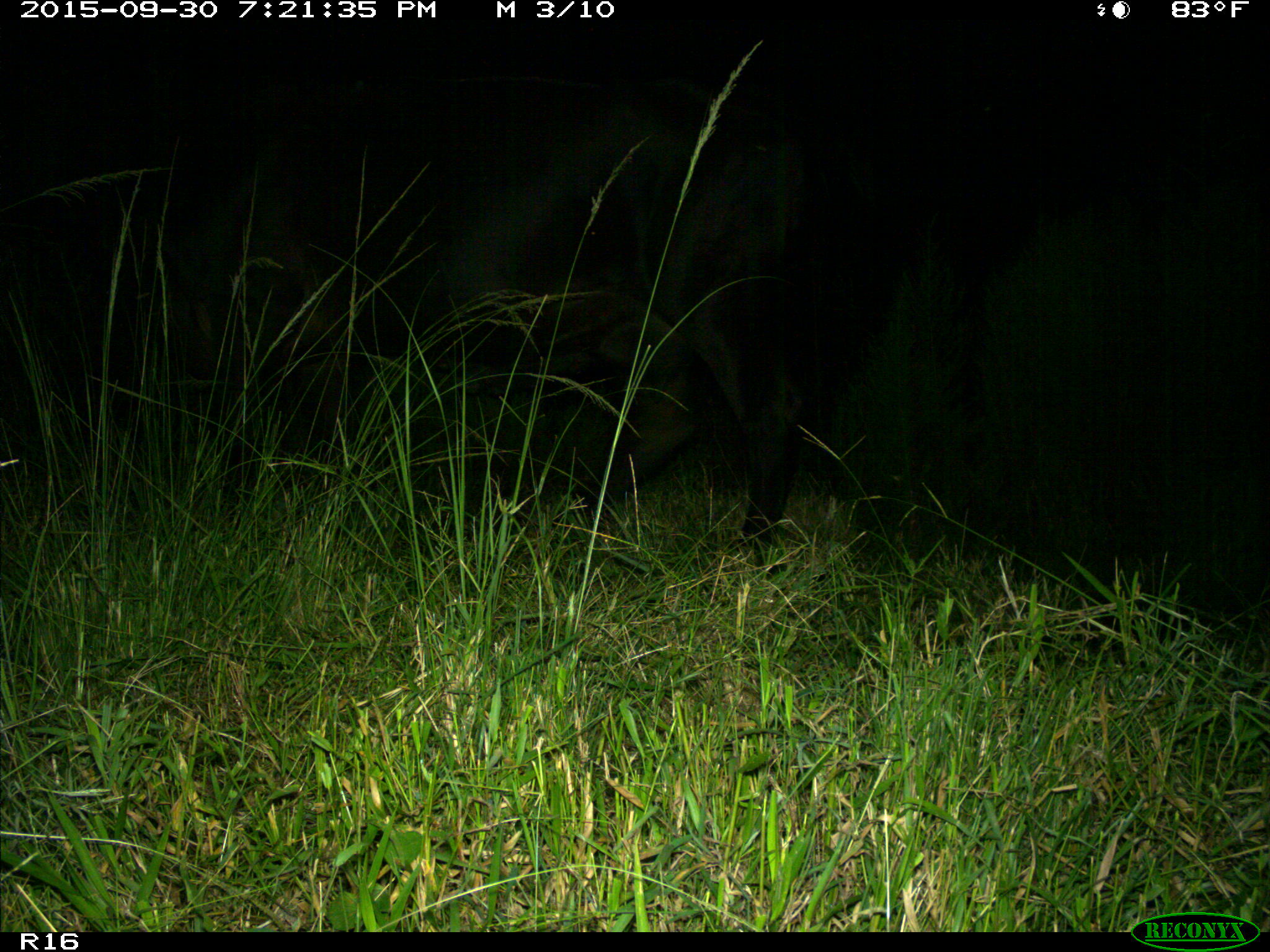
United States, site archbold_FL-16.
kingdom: Animalia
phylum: Chordata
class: Mammalia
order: Artiodactyla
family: Bovidae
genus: Bos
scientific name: Bos taurus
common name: domestic cow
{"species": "Bos taurus (domestic cow)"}